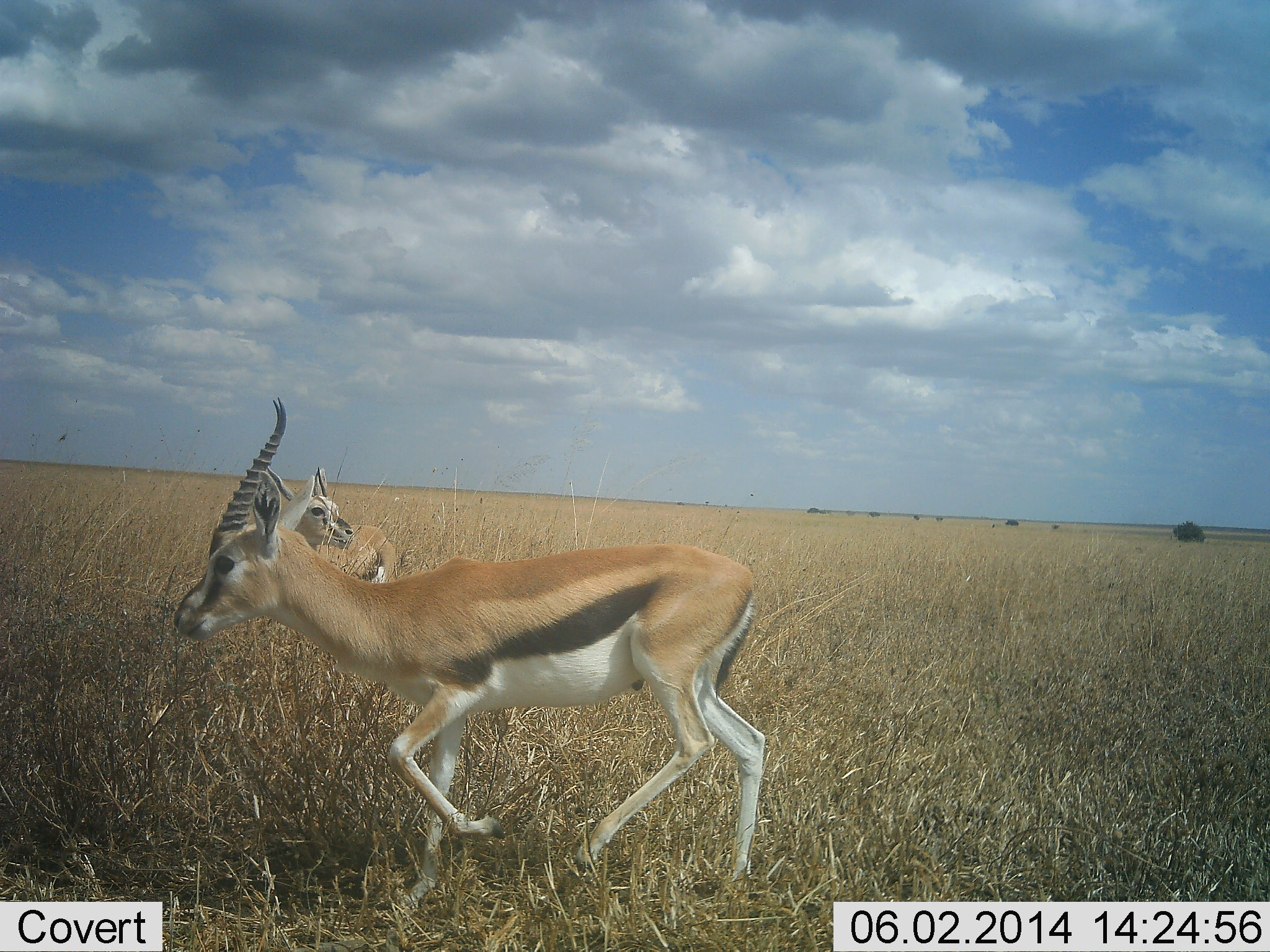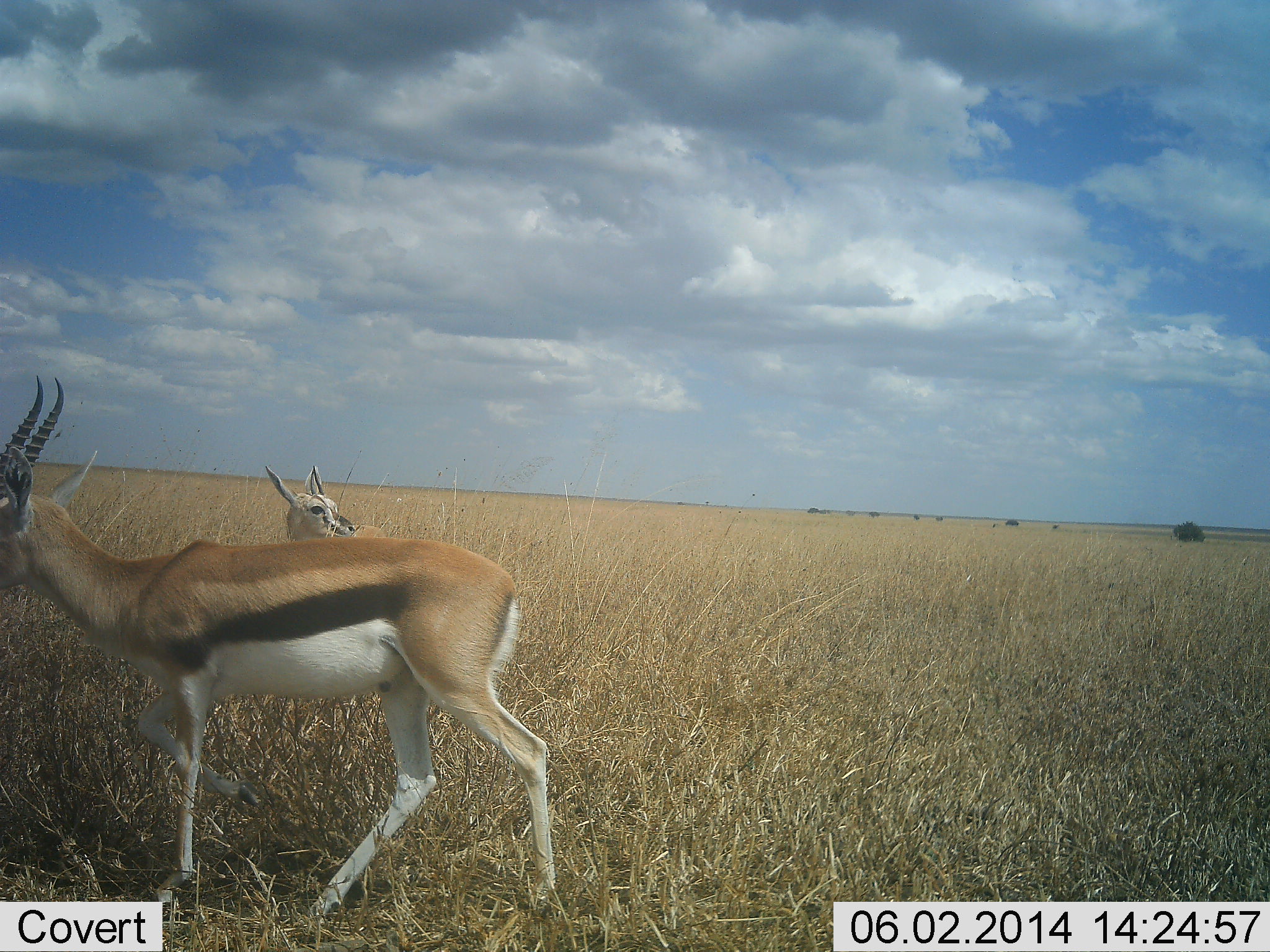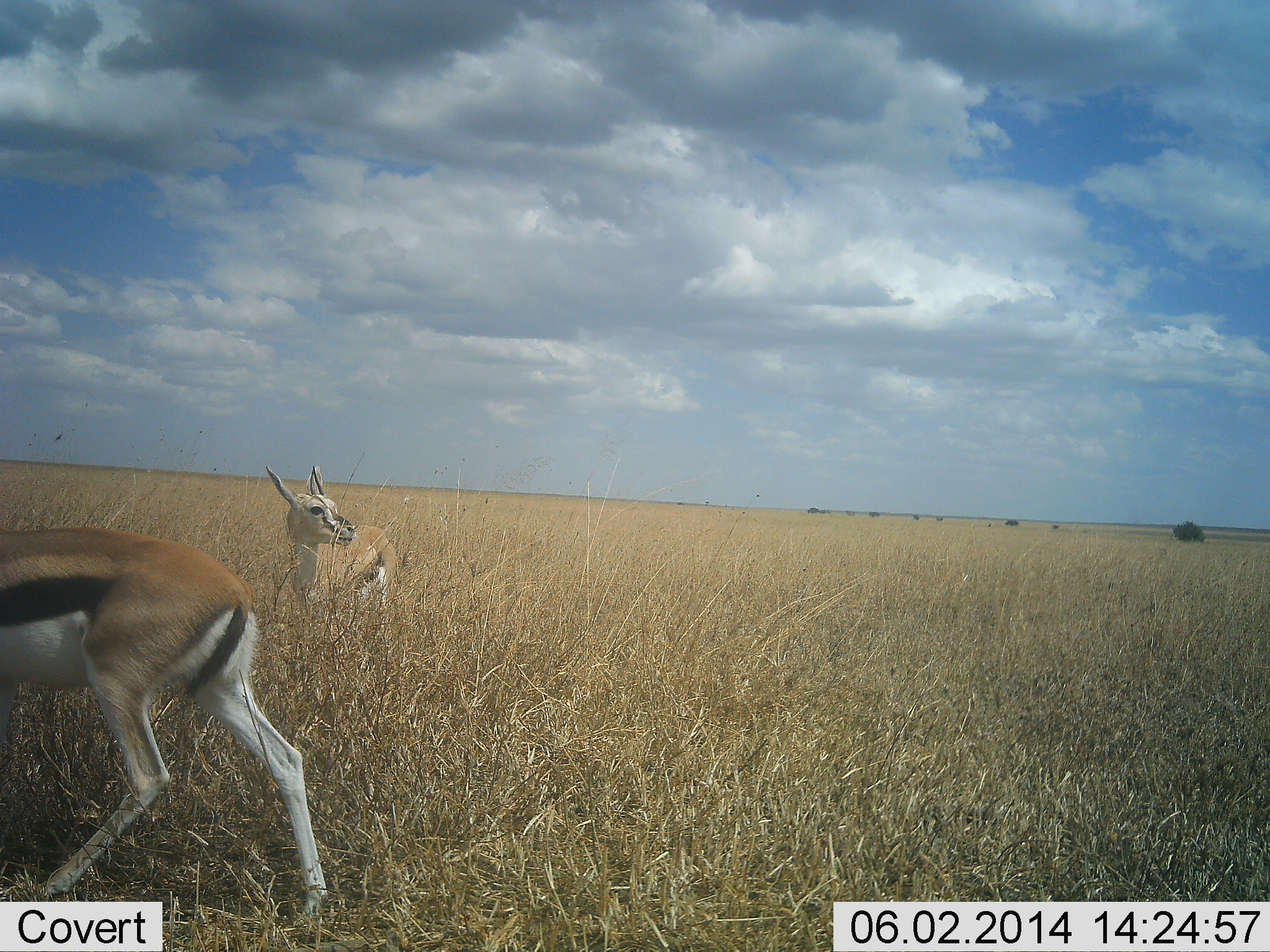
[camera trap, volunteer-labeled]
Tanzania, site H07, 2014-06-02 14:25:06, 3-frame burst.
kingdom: Animalia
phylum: Chordata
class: Mammalia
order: Artiodactyla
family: Bovidae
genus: Eudorcas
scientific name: Eudorcas thomsonii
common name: thomson's gazelle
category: gazellethomsons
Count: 2.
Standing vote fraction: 80%.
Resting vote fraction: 20%.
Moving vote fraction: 100%.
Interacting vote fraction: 0%.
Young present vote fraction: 0%.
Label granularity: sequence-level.